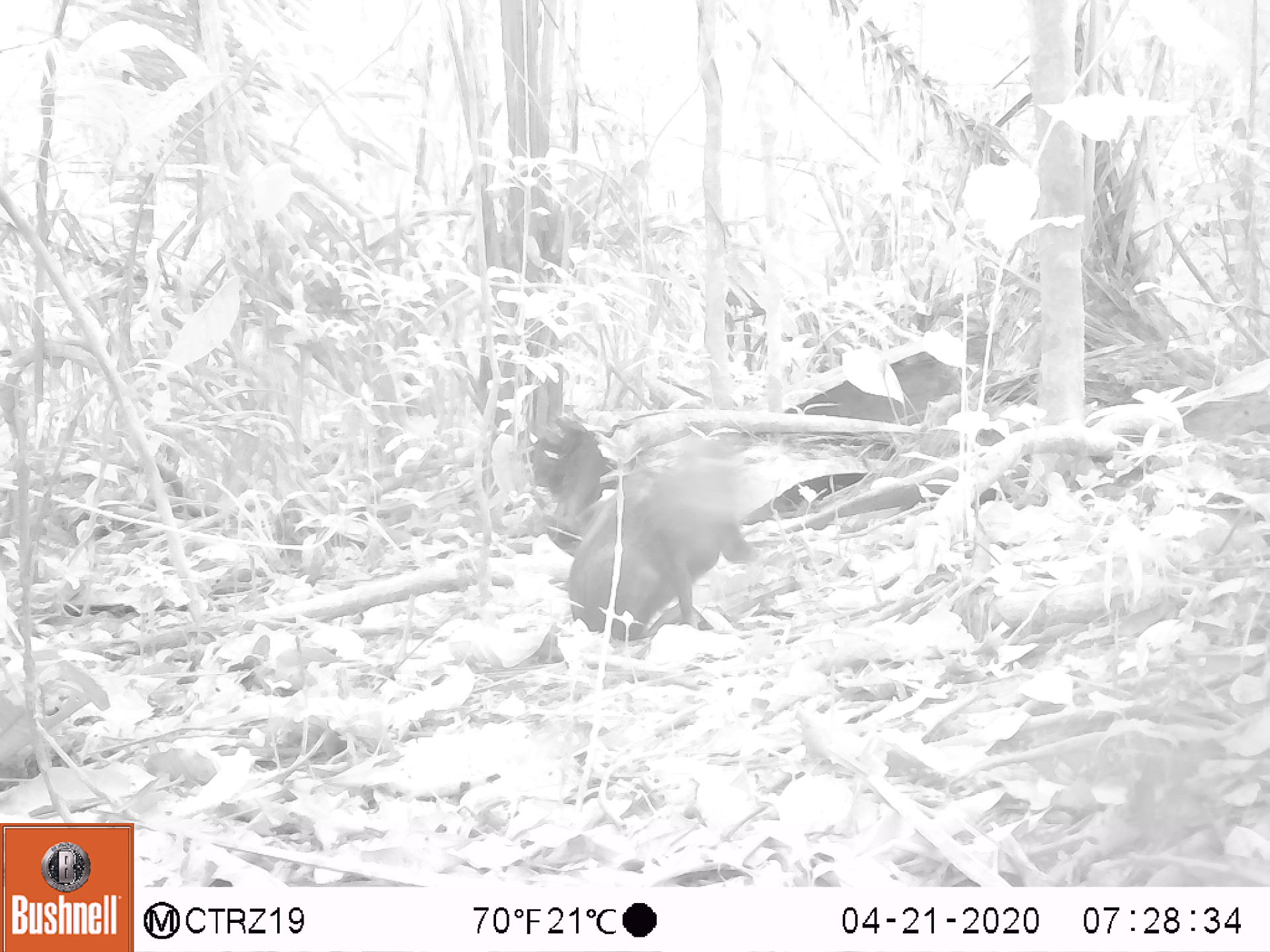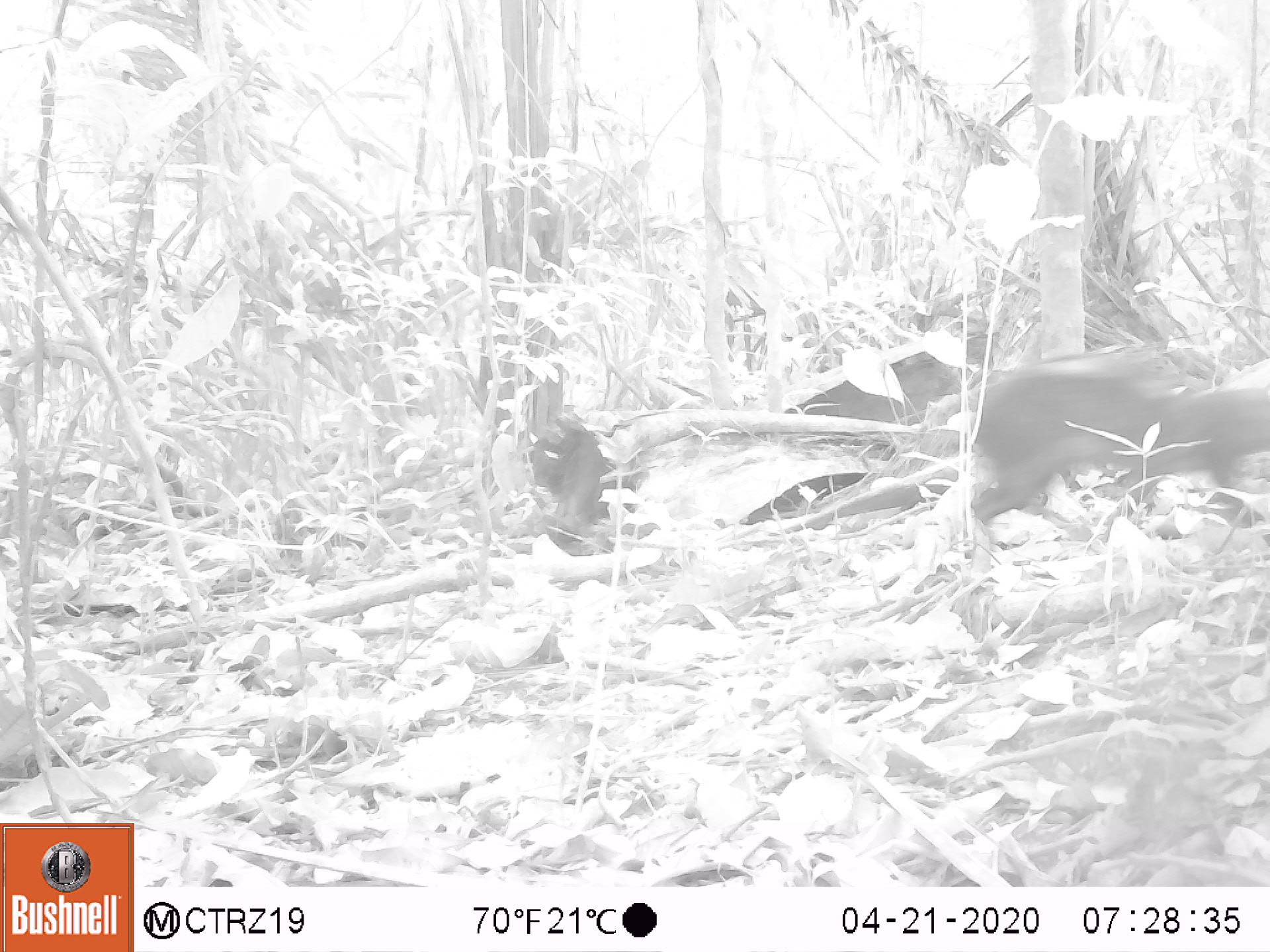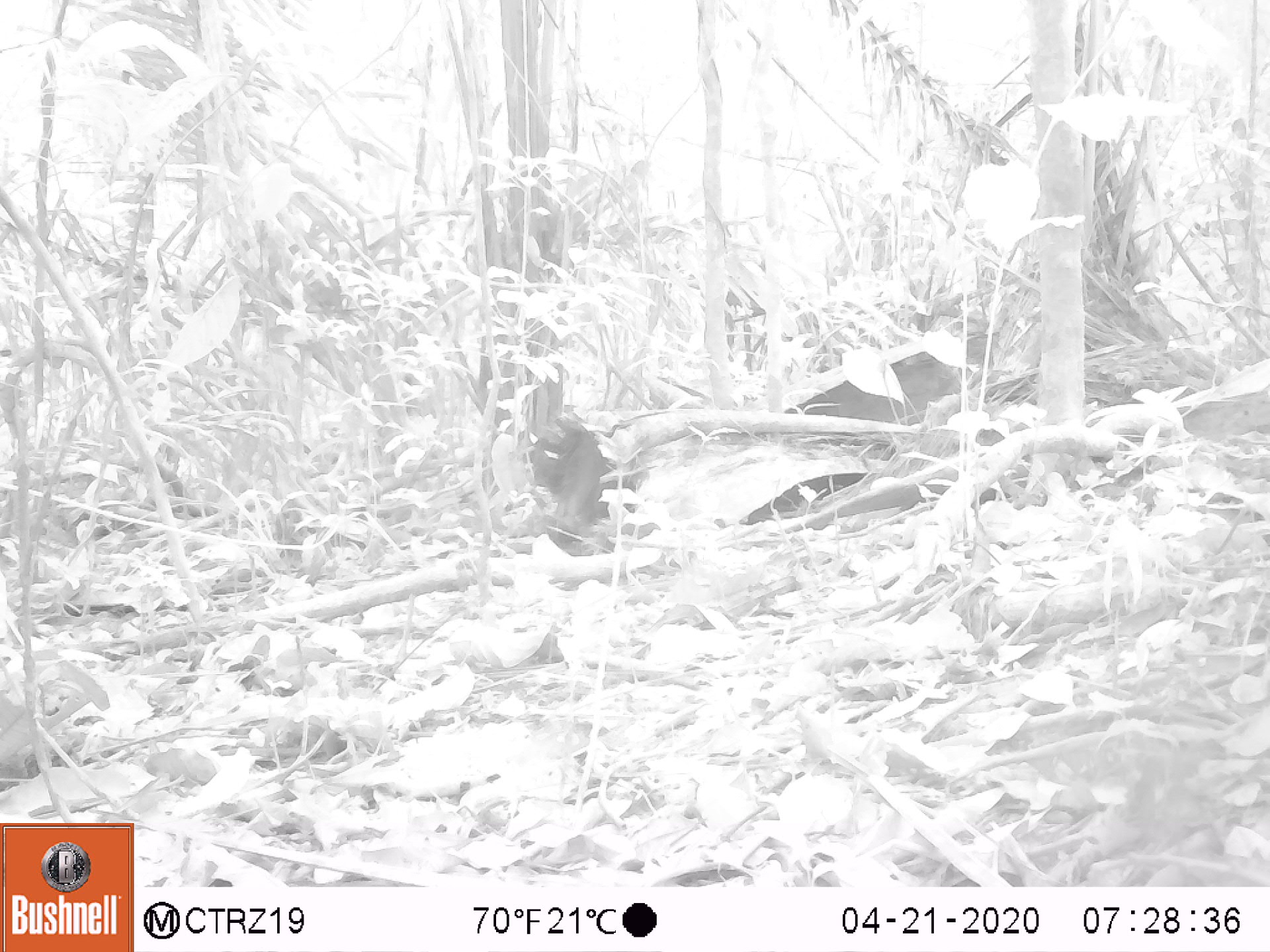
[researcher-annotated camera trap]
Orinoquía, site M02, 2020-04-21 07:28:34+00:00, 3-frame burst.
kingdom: Animalia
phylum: Chordata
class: Mammalia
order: Rodentia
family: Dasyproctidae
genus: Dasyprocta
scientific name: Dasyprocta fuliginosa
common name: black agouti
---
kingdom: Animalia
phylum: Chordata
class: Aves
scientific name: Aves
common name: bird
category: unknown bird